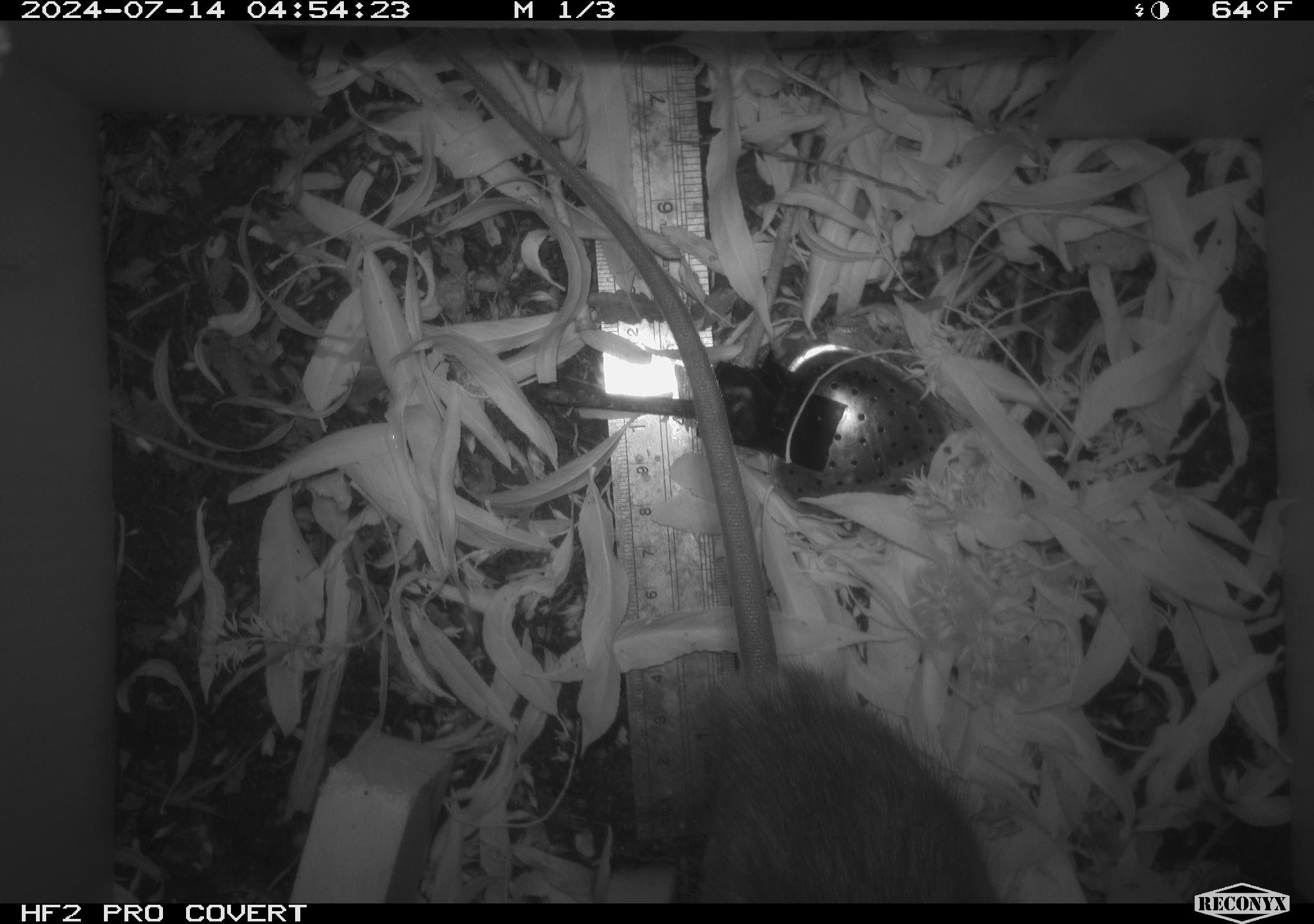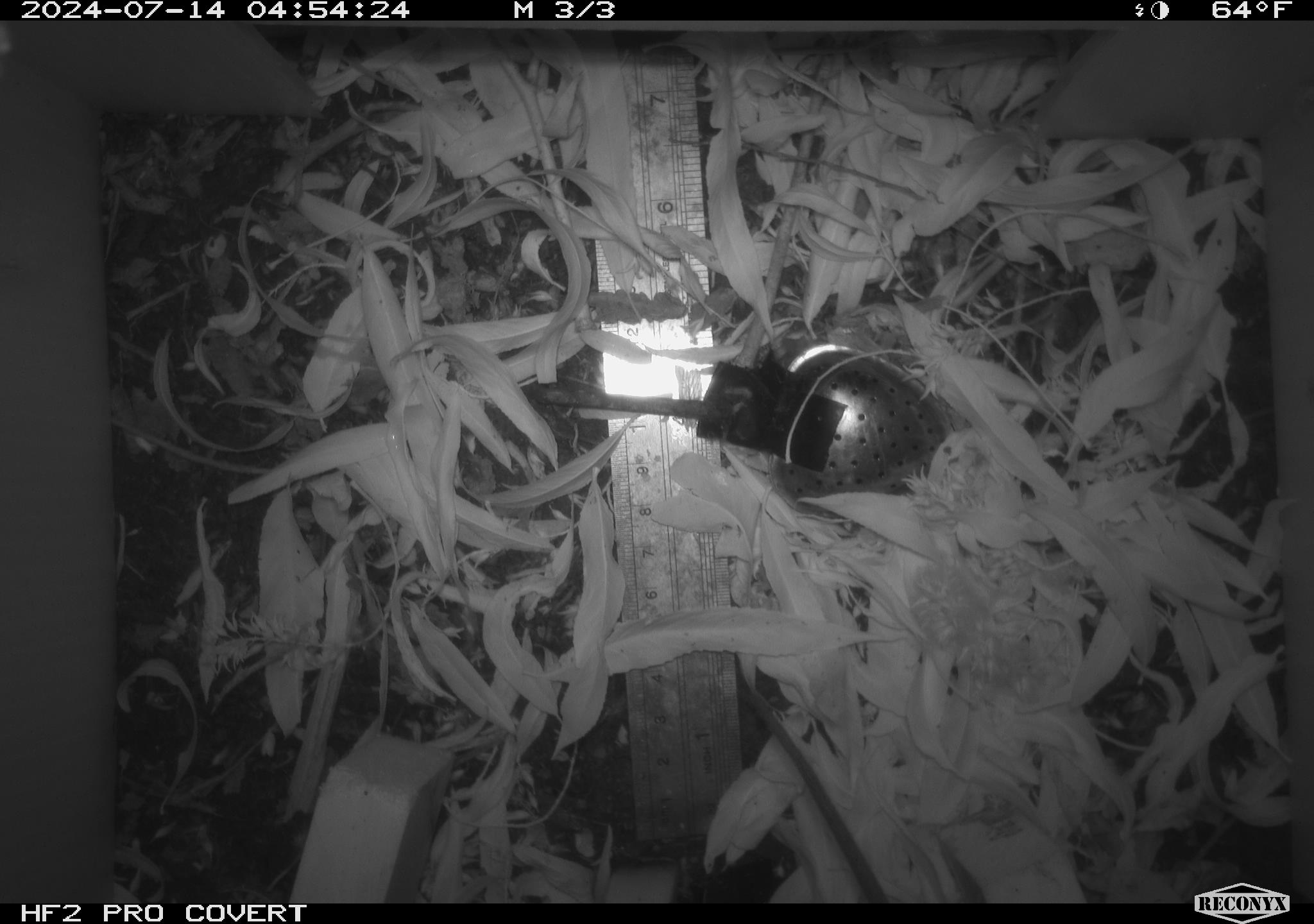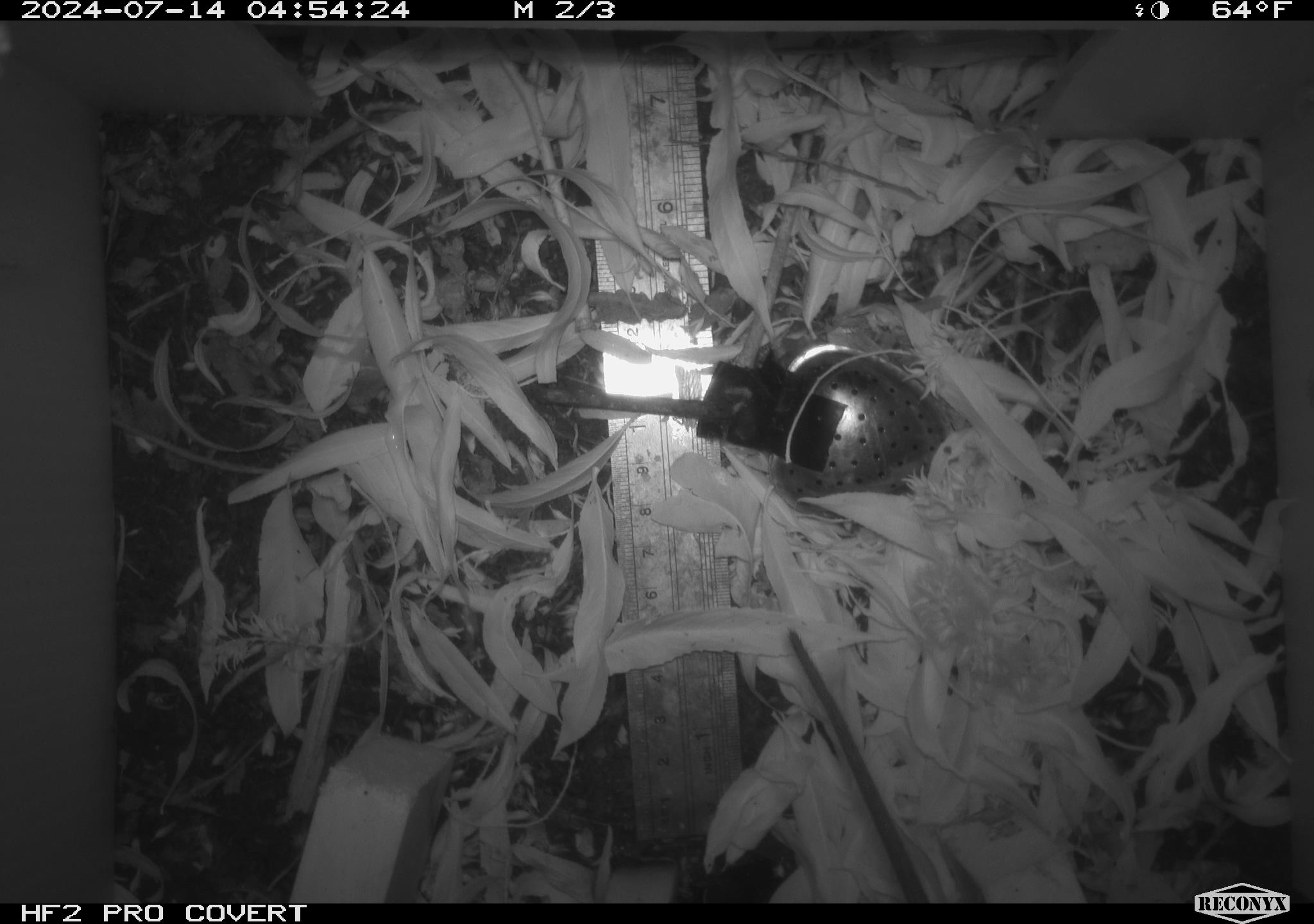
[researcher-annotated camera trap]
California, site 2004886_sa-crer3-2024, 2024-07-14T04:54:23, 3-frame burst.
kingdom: Animalia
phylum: Chordata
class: Mammalia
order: Rodentia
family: Muridae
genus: Rattus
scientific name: Rattus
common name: rat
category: rattus species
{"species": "rattus species (rat) (Rattus)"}